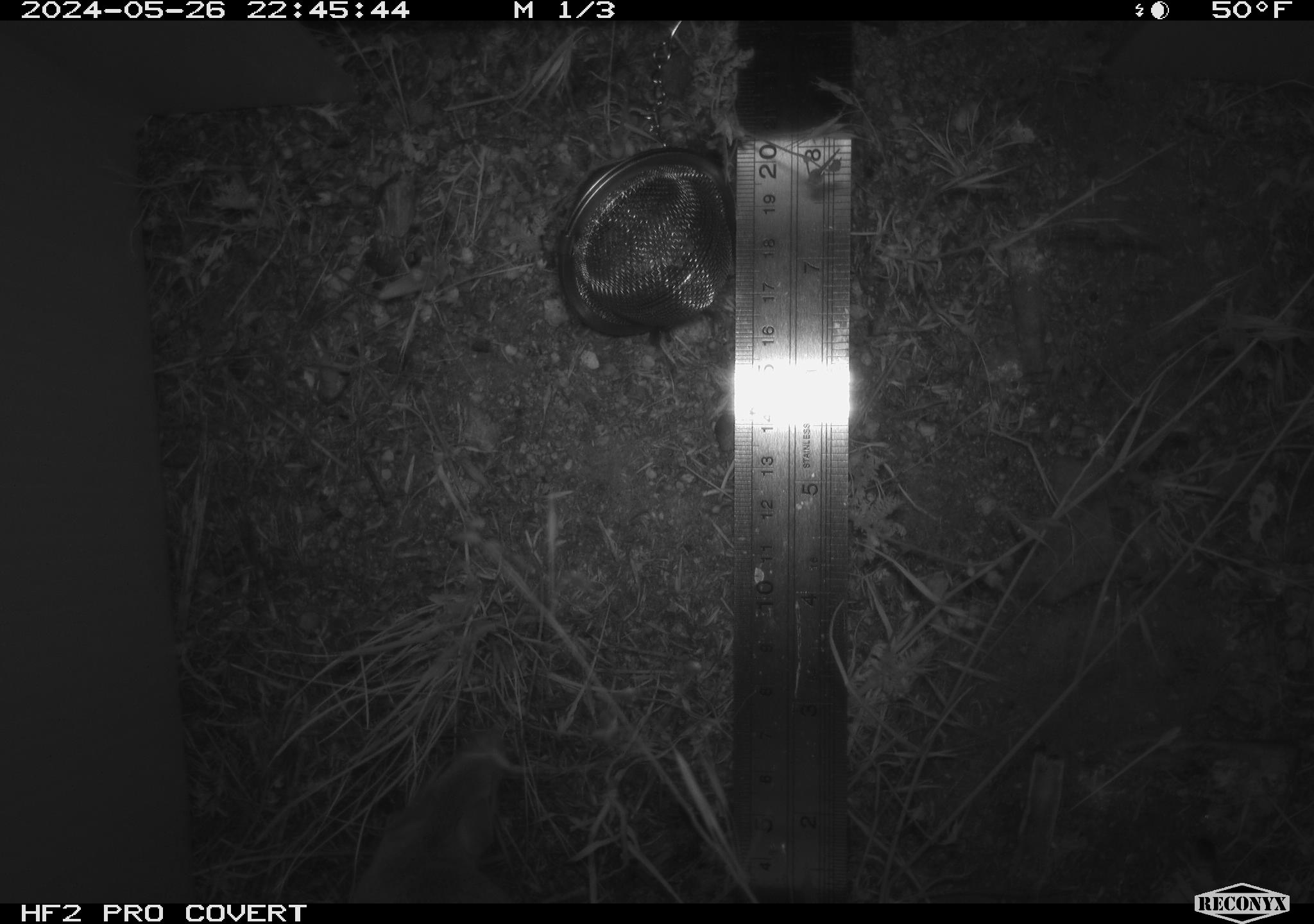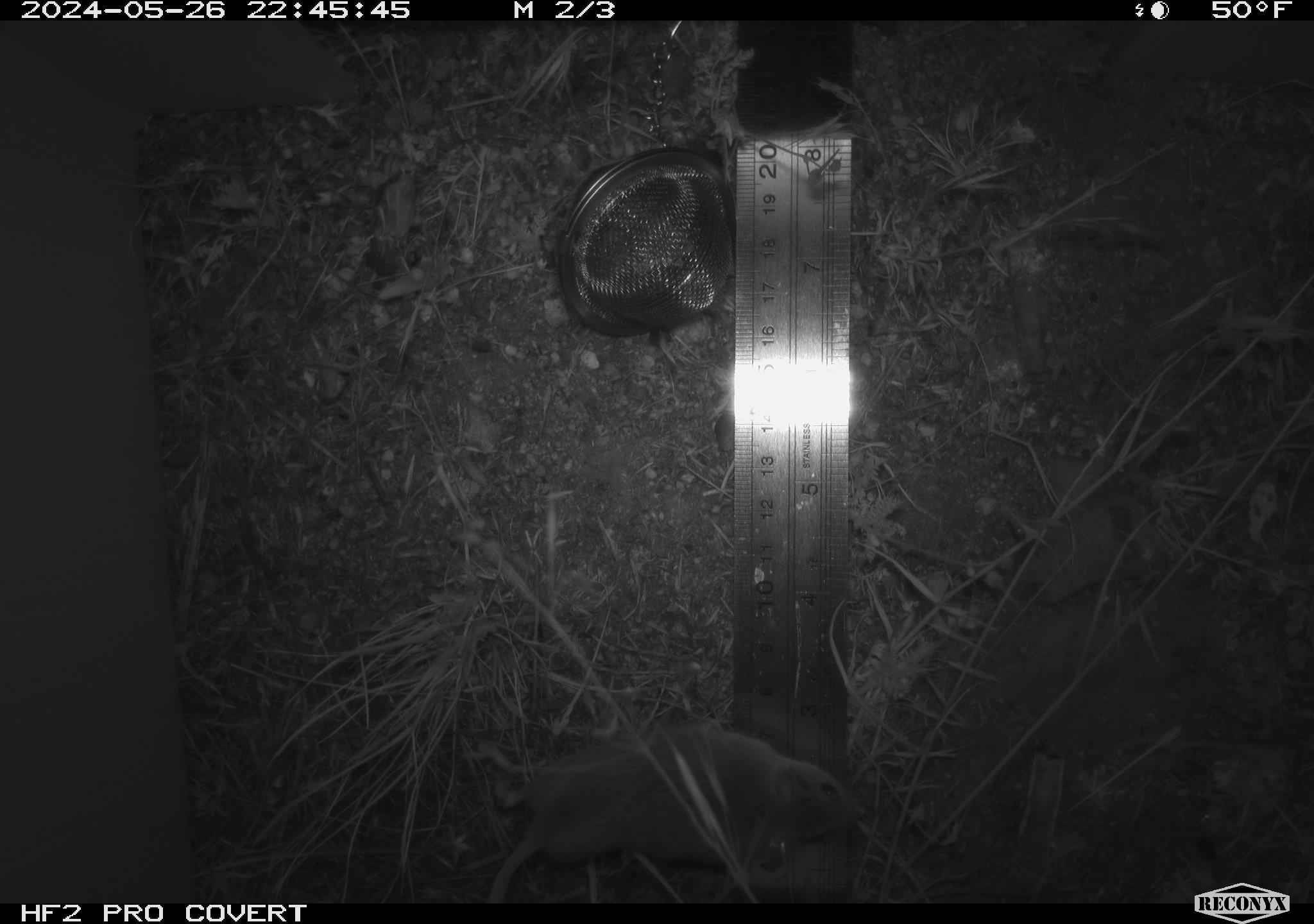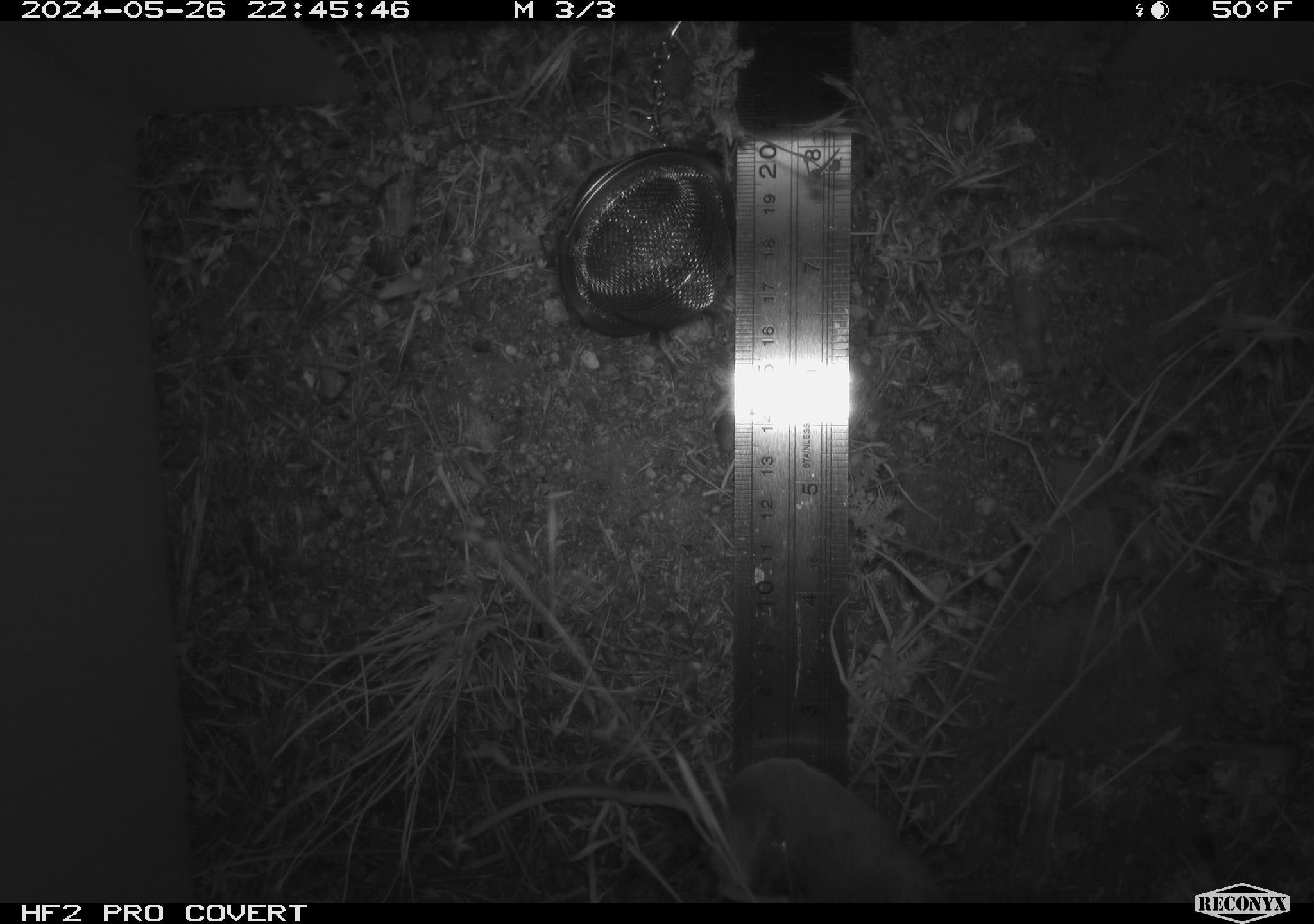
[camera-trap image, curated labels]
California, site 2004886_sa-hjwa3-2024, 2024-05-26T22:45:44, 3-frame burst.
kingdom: Animalia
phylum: Chordata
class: Mammalia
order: Rodentia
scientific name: Rodentia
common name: rodent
Rodent (Rodentia).